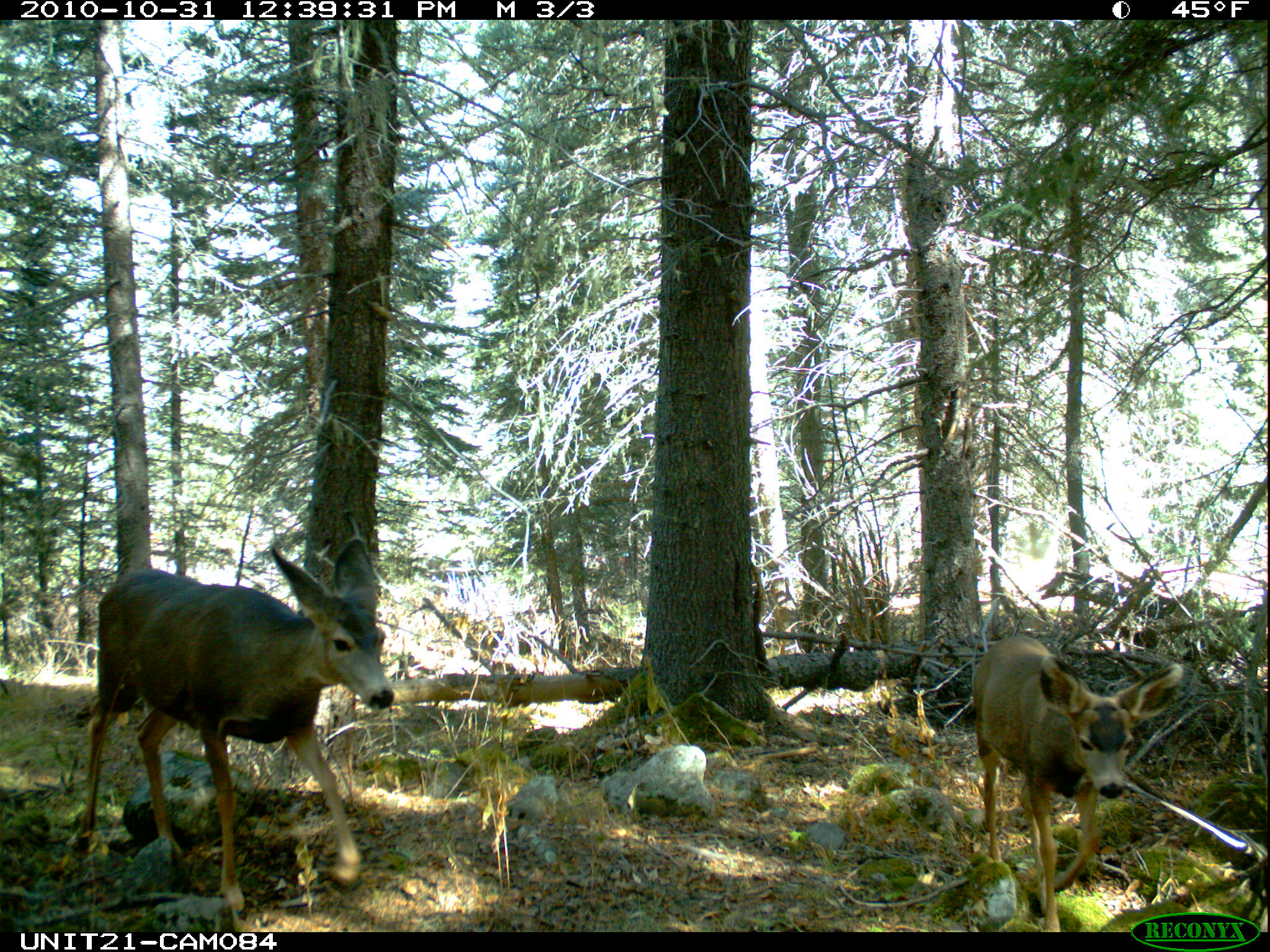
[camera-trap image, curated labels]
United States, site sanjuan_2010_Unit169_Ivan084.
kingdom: Animalia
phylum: Chordata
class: Mammalia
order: Artiodactyla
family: Cervidae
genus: Odocoileus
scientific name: Odocoileus hemionus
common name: mule deer